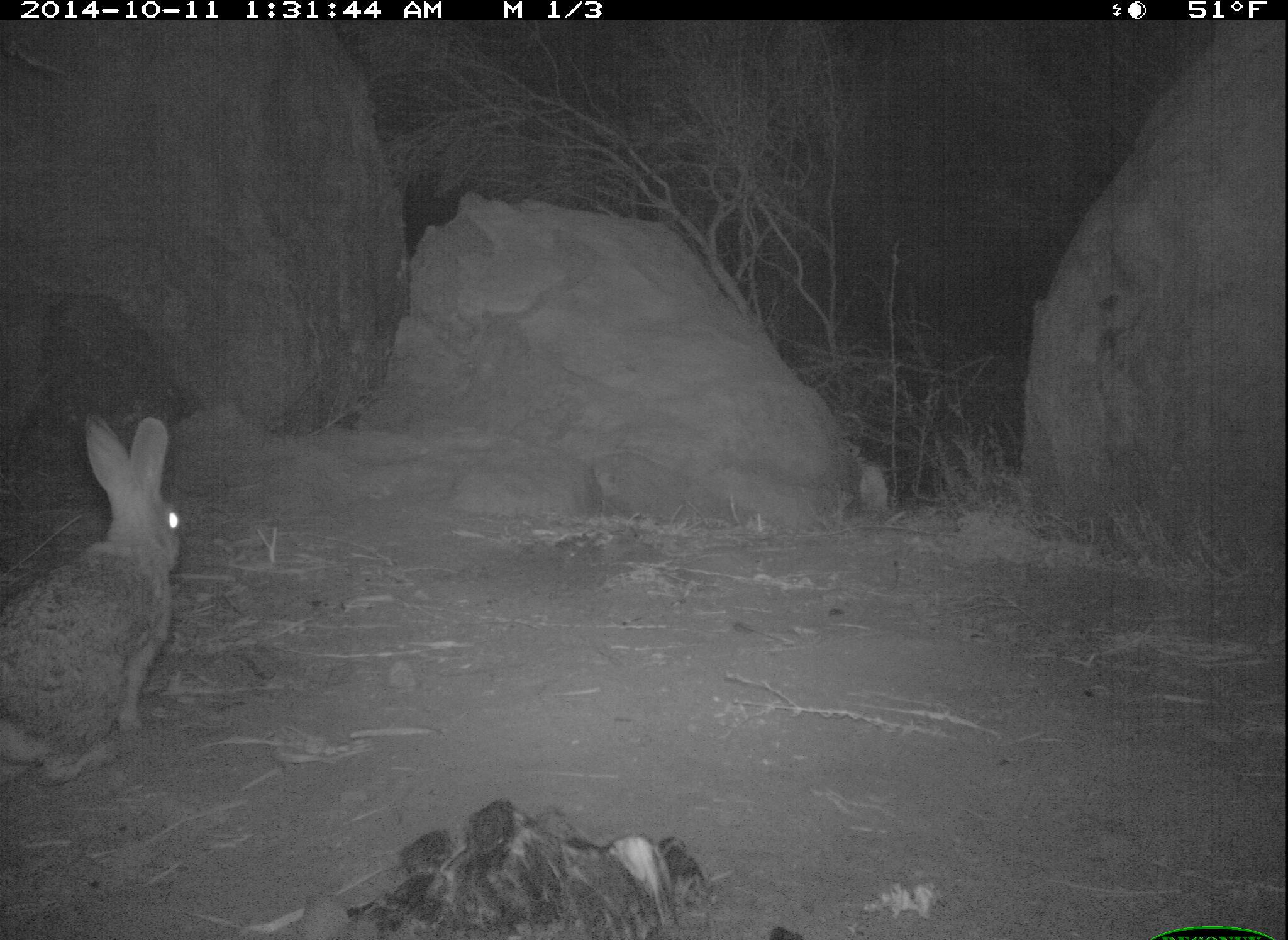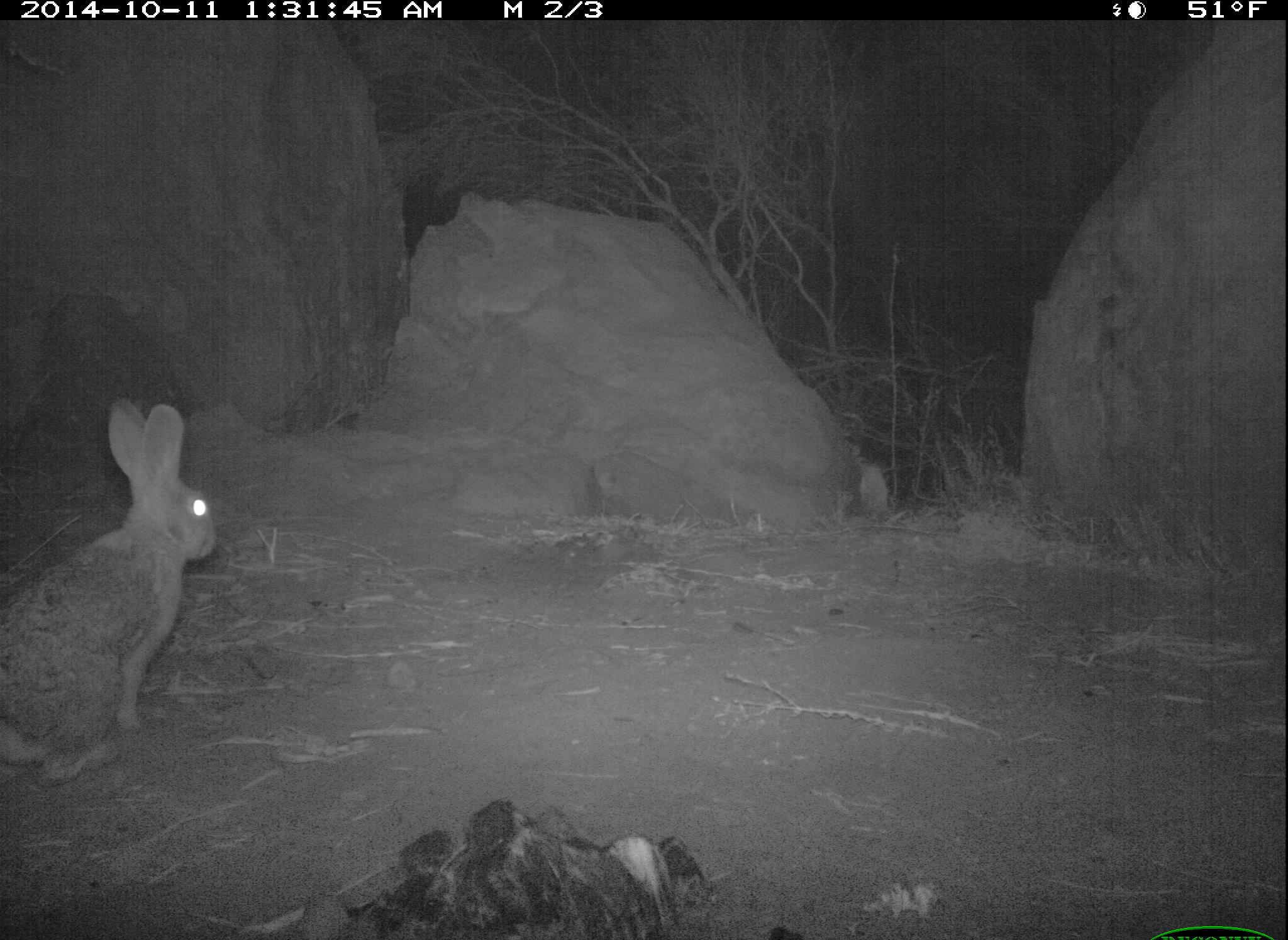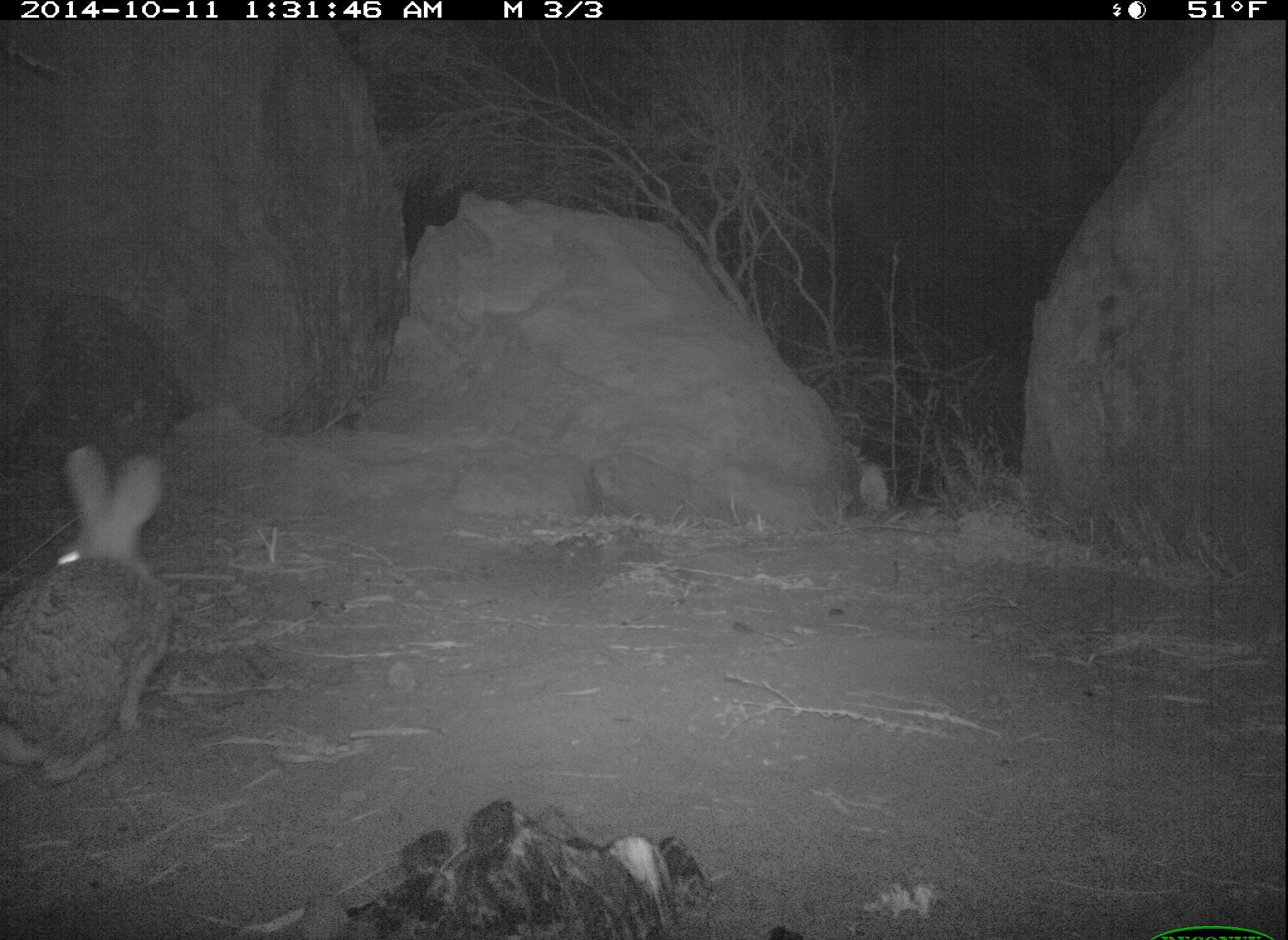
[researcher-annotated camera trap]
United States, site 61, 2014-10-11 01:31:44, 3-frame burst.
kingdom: Animalia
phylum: Chordata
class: Mammalia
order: Lagomorpha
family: Leporidae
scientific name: Leporidae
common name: rabbits and hares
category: rabbit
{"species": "rabbit (rabbits and hares) (Leporidae)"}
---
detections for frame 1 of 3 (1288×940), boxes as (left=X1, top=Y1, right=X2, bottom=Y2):
rabbit: (left=6, top=377, right=198, bottom=788)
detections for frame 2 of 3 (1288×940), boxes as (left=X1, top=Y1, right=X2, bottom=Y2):
rabbit: (left=2, top=380, right=242, bottom=783)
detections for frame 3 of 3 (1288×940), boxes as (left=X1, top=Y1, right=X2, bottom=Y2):
rabbit: (left=0, top=437, right=193, bottom=805)